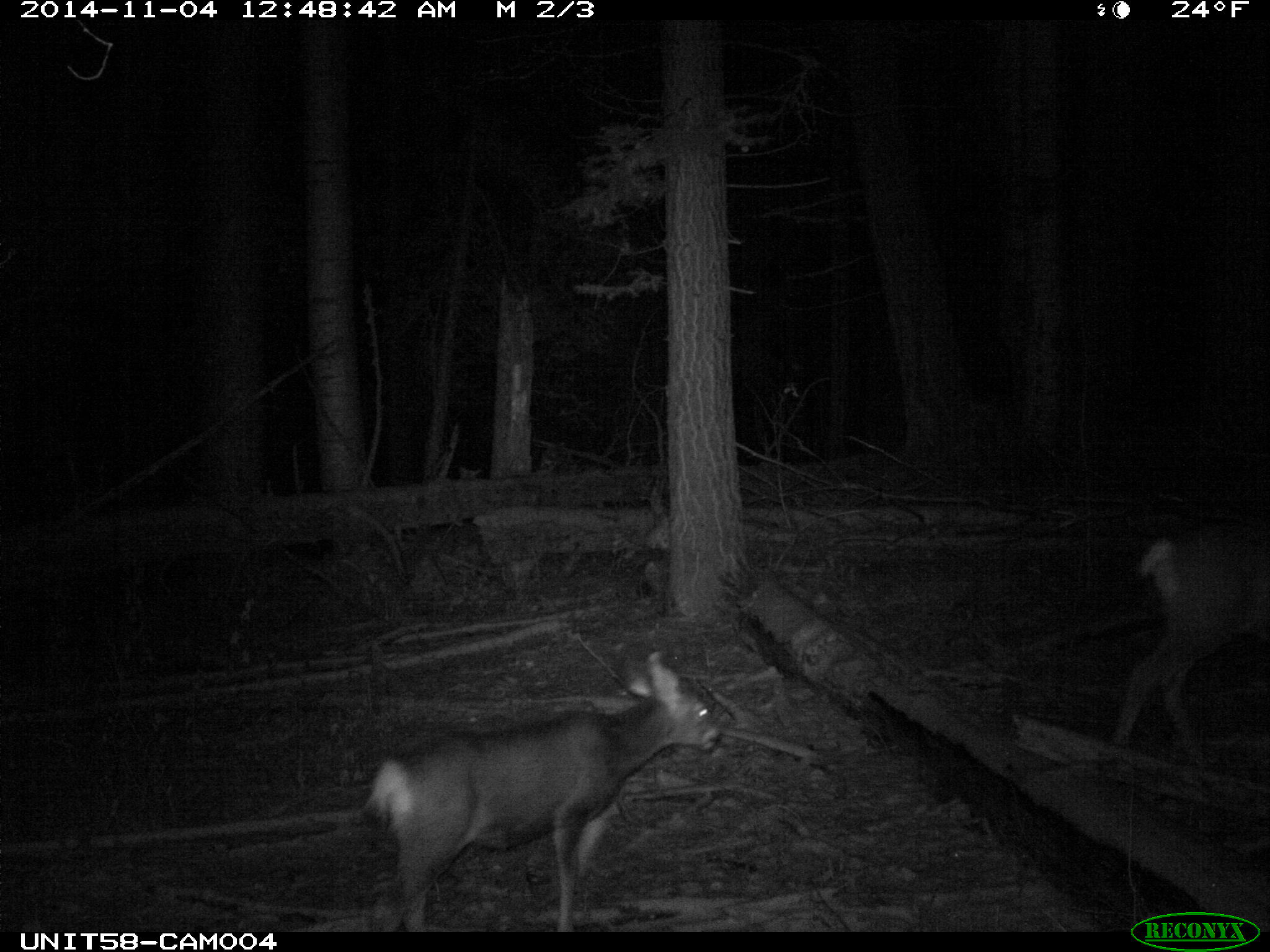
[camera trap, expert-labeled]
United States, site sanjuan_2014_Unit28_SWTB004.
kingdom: Animalia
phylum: Chordata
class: Mammalia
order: Artiodactyla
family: Cervidae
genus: Odocoileus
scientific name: Odocoileus hemionus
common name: mule deer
Odocoileus hemionus (mule deer).